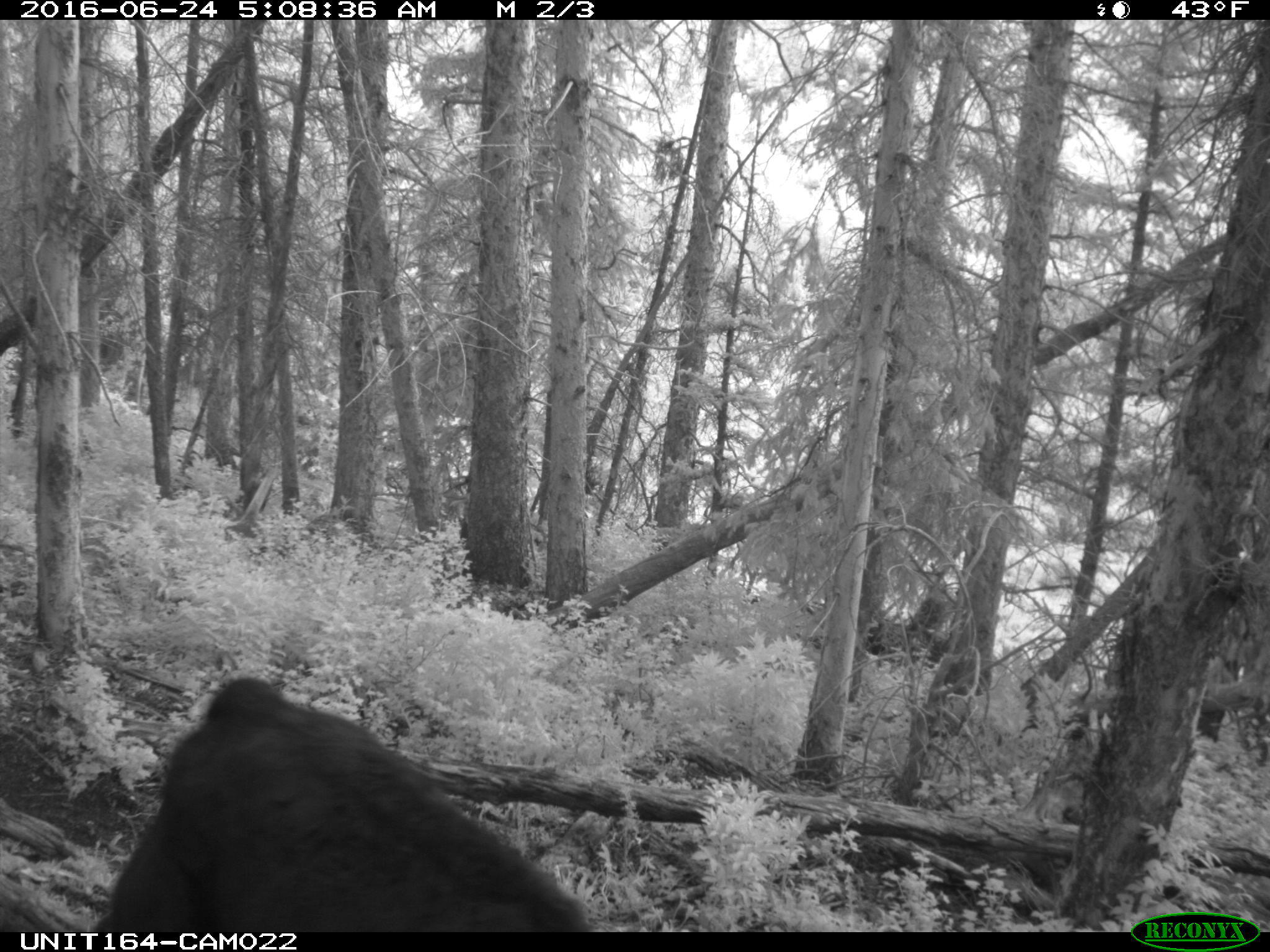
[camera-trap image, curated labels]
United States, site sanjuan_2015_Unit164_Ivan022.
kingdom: Animalia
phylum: Chordata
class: Mammalia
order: Artiodactyla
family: Bovidae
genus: Bos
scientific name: Bos taurus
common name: domestic cow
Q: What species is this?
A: Bos taurus (domestic cow).